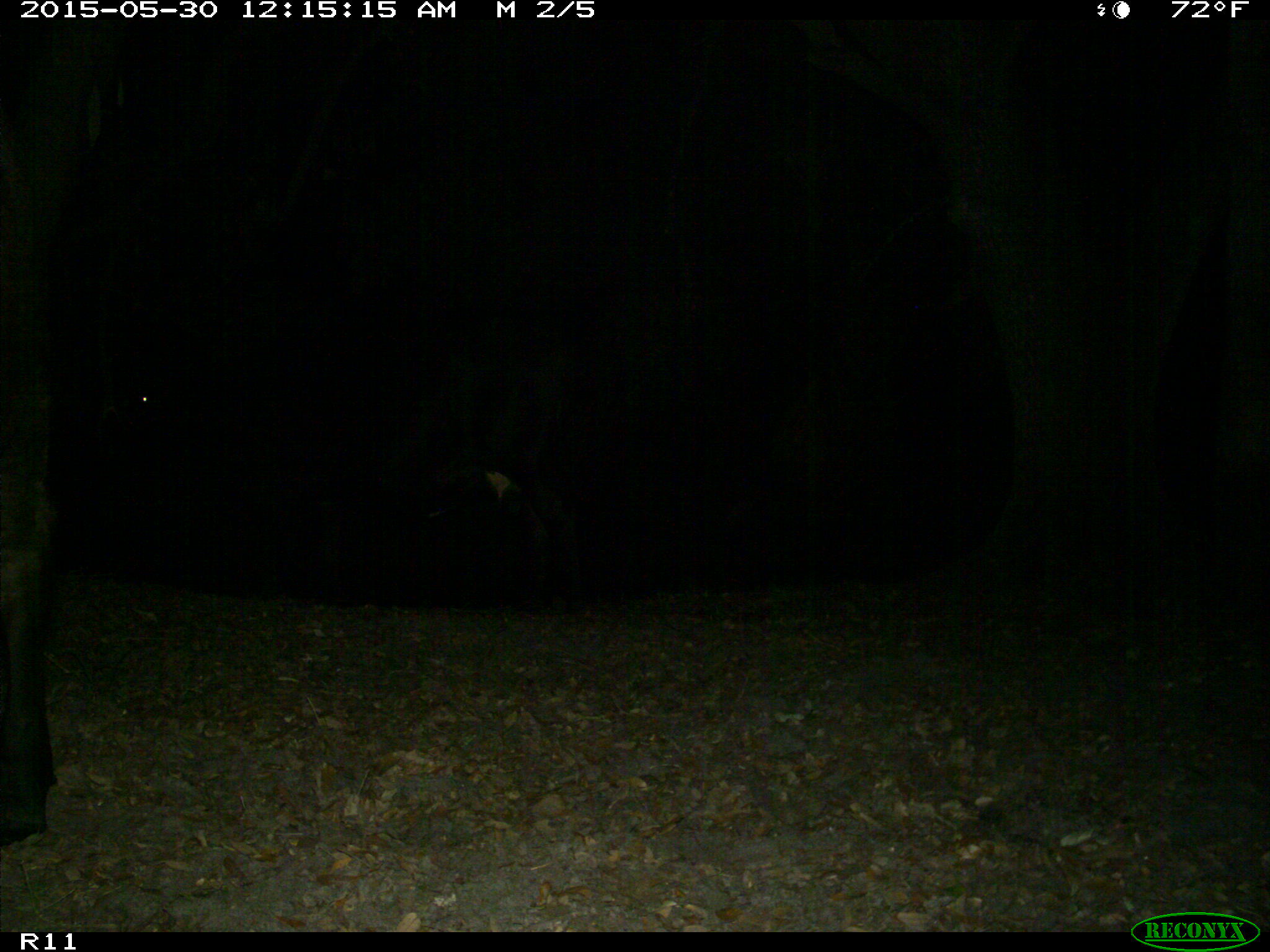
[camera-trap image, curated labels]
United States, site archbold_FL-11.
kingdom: Animalia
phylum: Chordata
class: Mammalia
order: Artiodactyla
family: Bovidae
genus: Bos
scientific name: Bos taurus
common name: domestic cow